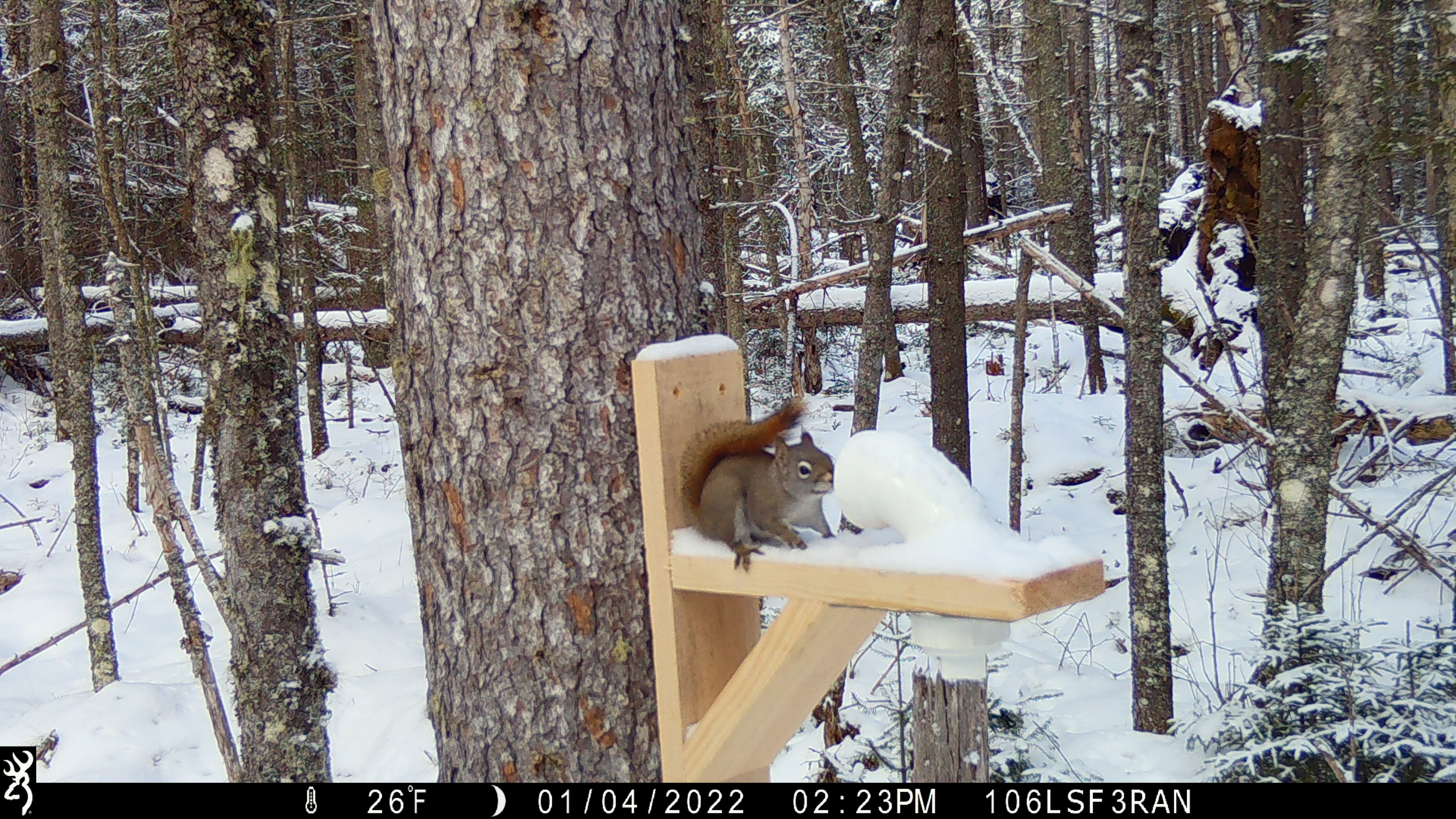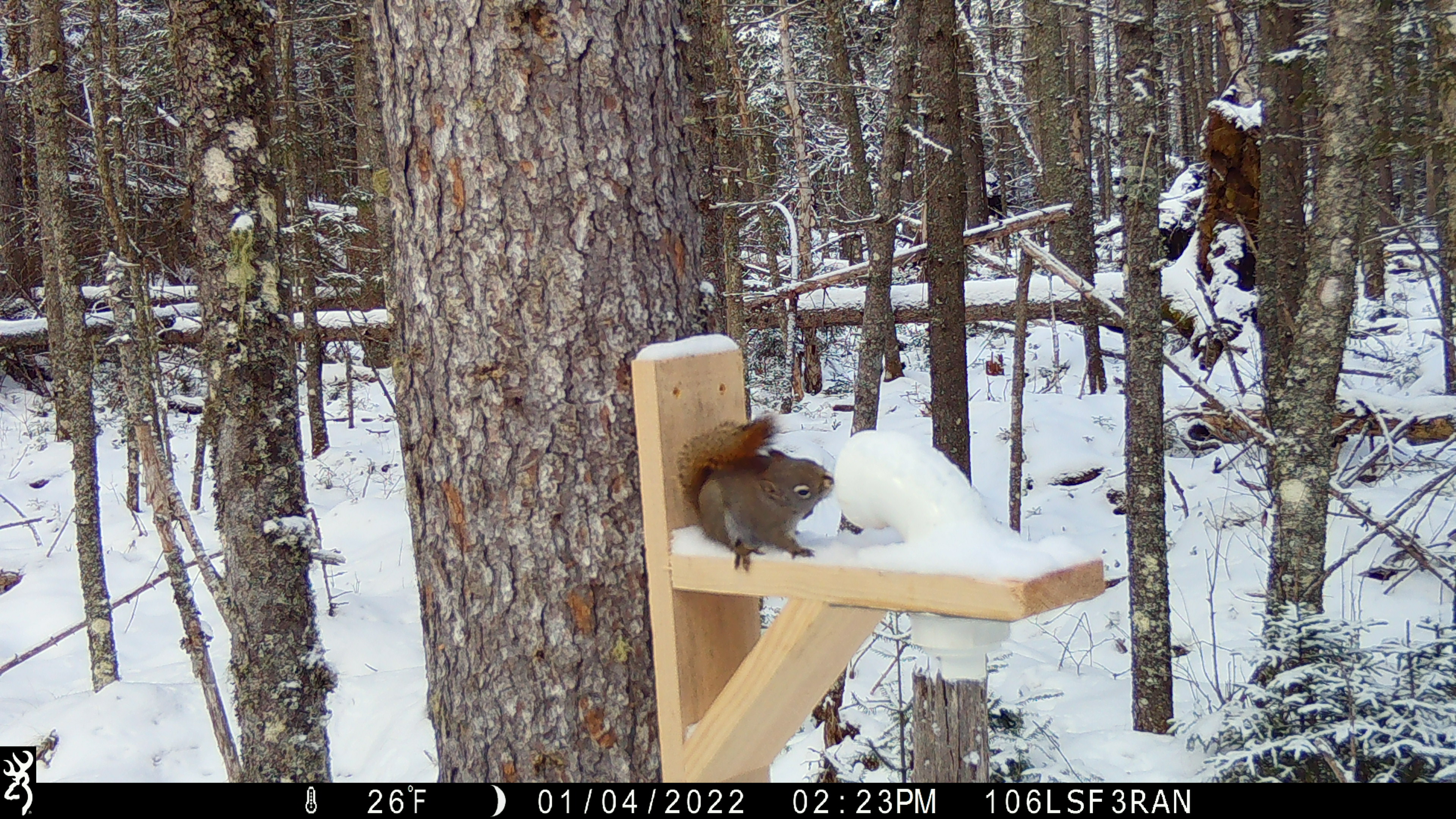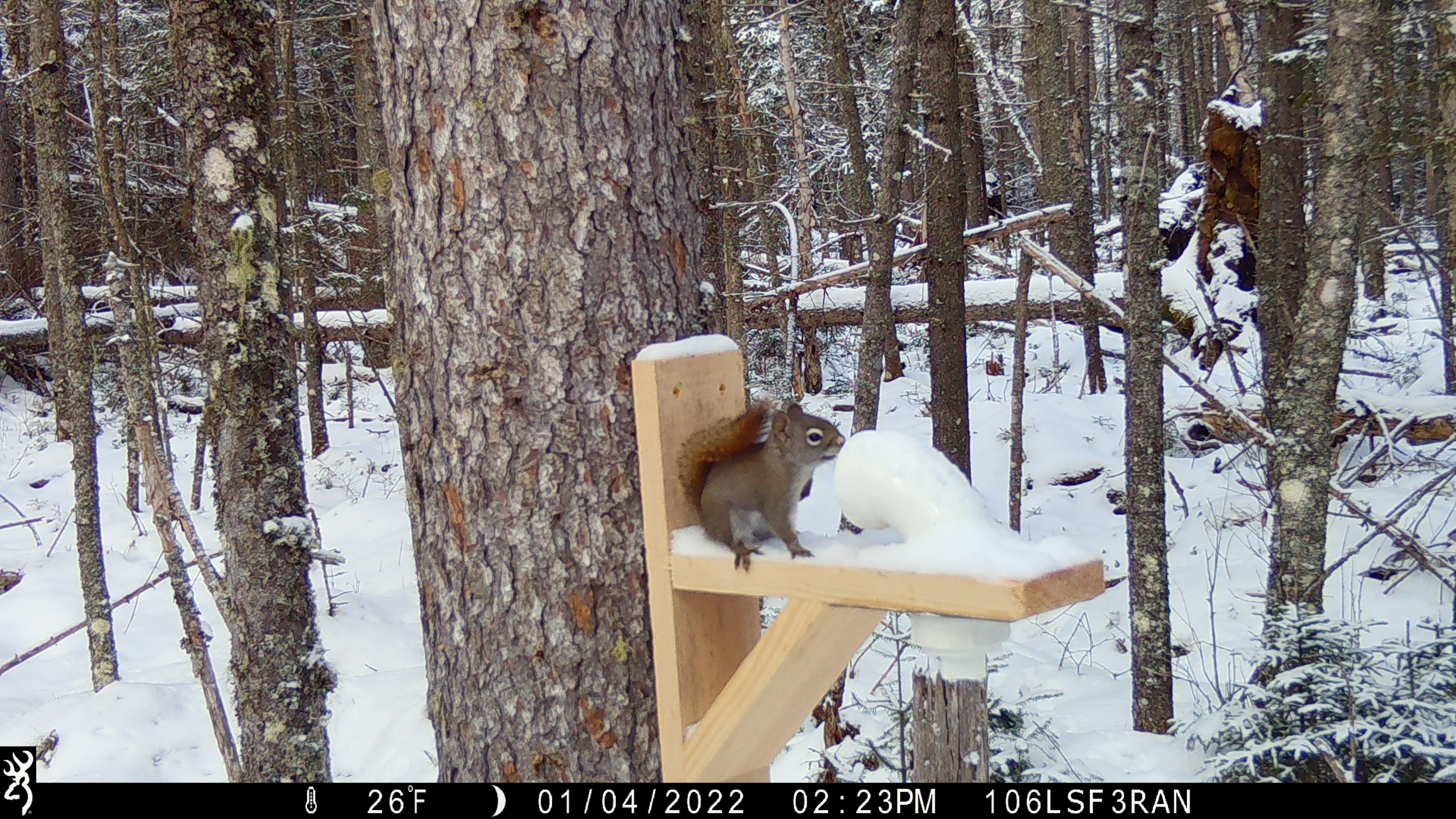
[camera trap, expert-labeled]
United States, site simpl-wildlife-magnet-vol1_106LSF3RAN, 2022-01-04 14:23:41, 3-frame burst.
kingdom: Animalia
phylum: Chordata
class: Mammalia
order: Rodentia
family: Sciuridae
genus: Tamiasciurus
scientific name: Tamiasciurus hudsonicus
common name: red squirrel